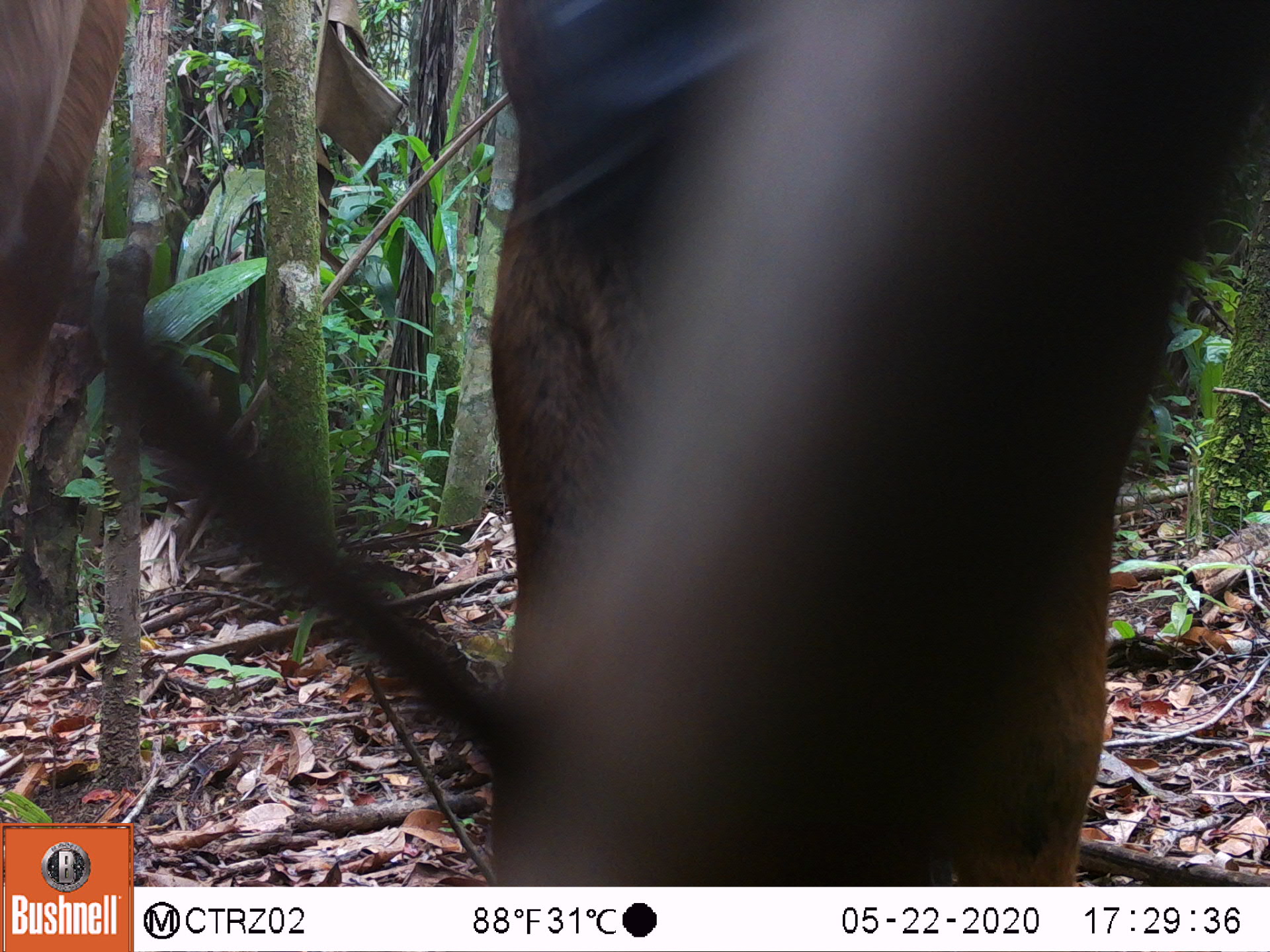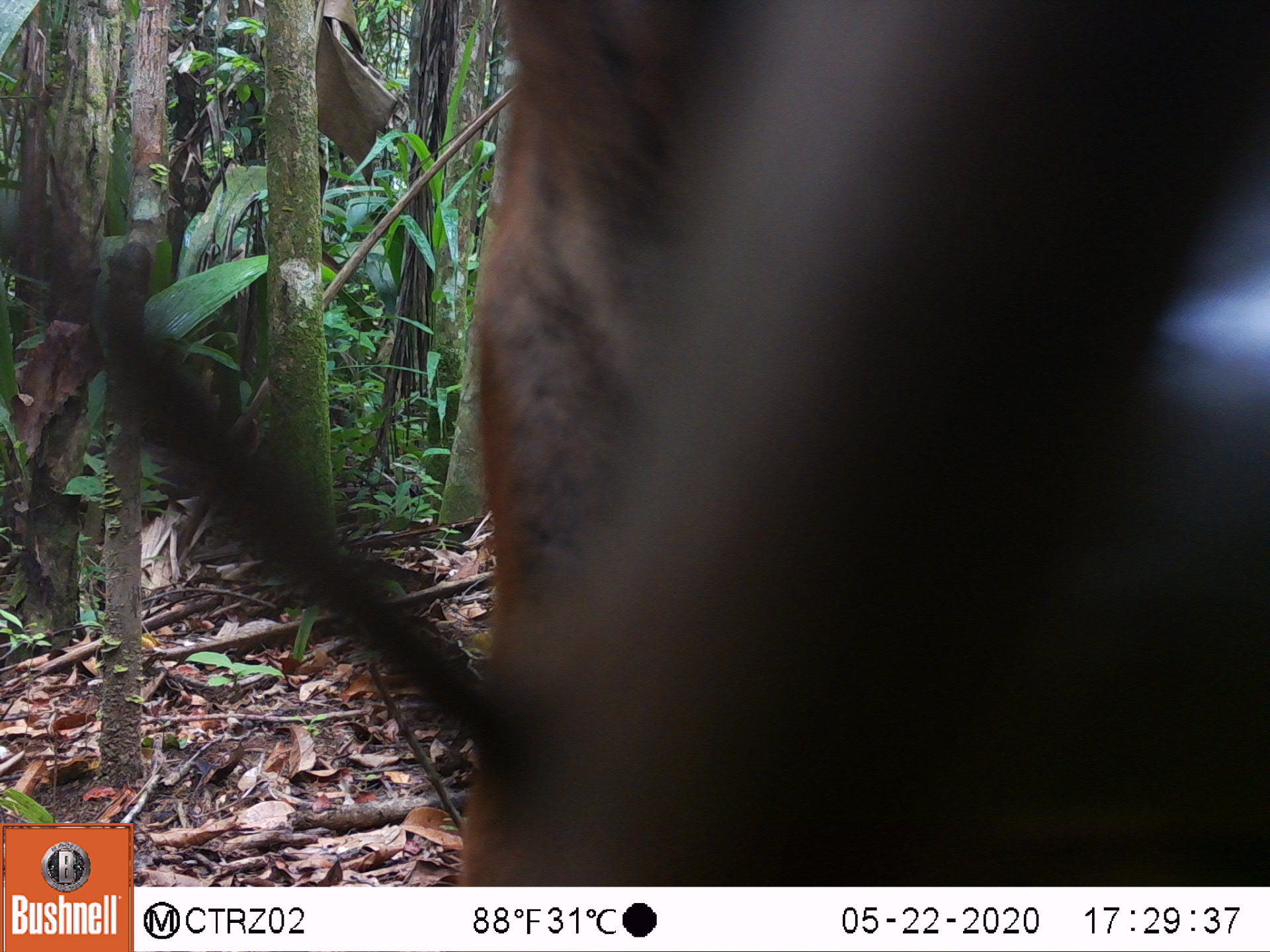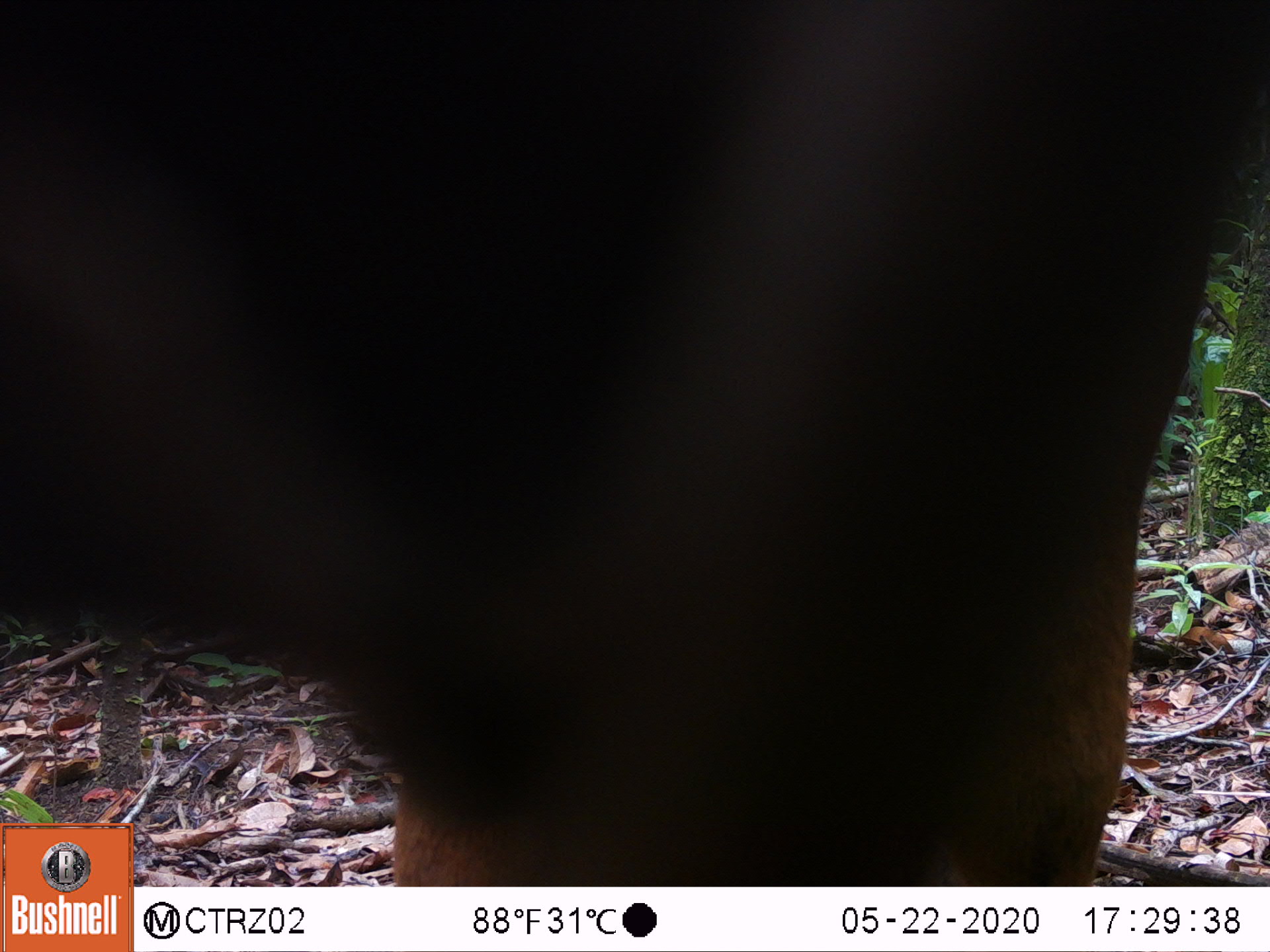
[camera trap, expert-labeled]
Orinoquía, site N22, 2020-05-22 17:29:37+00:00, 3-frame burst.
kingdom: Animalia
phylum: Chordata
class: Mammalia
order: Artiodactyla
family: Bovidae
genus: Bos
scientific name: Bos taurus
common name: cow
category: cattle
Cattle (cow) (Bos taurus).